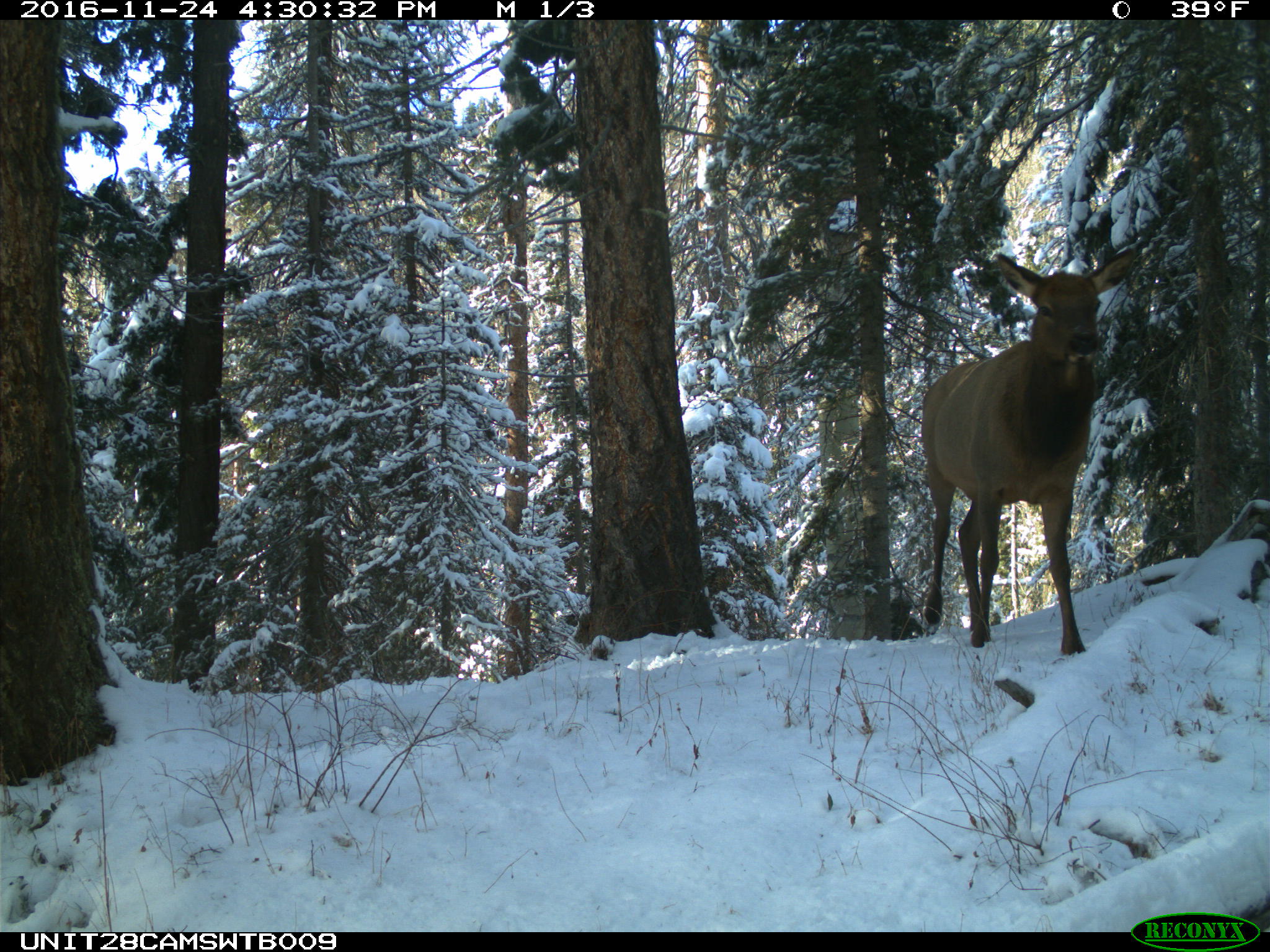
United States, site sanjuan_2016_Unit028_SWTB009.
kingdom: Animalia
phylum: Chordata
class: Mammalia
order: Artiodactyla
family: Cervidae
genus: Cervus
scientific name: Cervus elaphus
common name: red deer